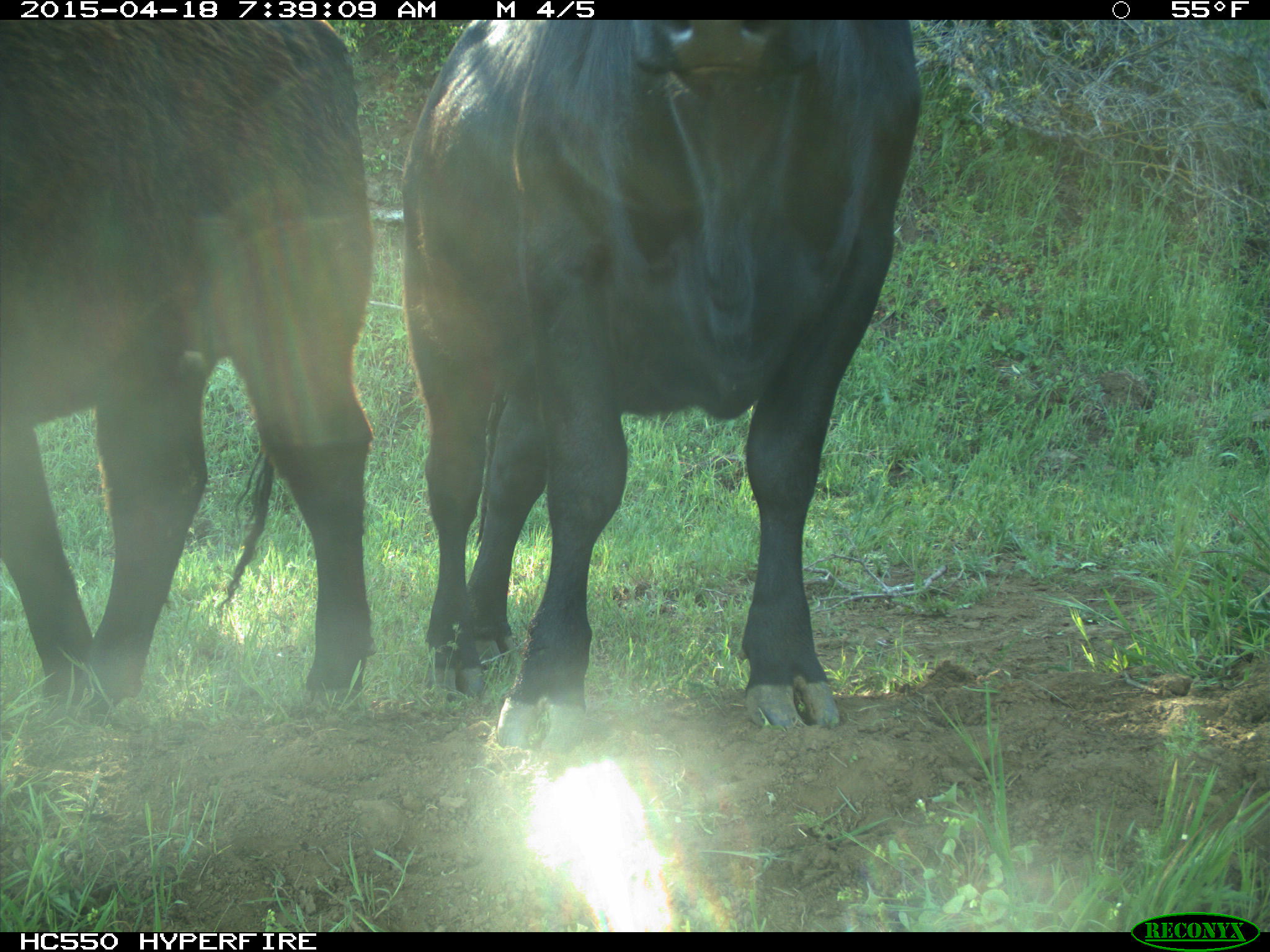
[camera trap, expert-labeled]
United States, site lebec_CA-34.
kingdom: Animalia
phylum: Chordata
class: Mammalia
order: Artiodactyla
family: Bovidae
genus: Bos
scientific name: Bos taurus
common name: domestic cow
Bos taurus (domestic cow).